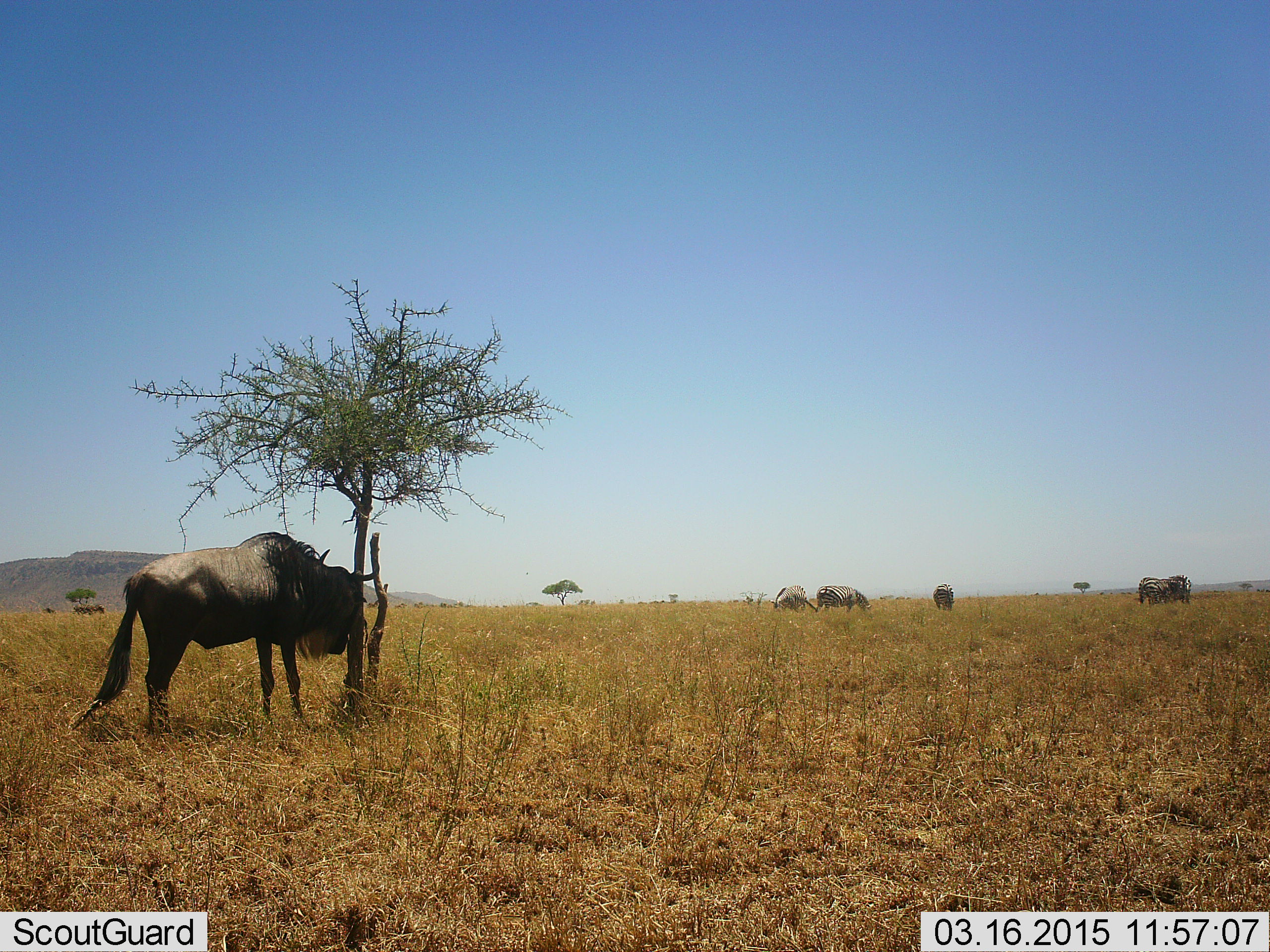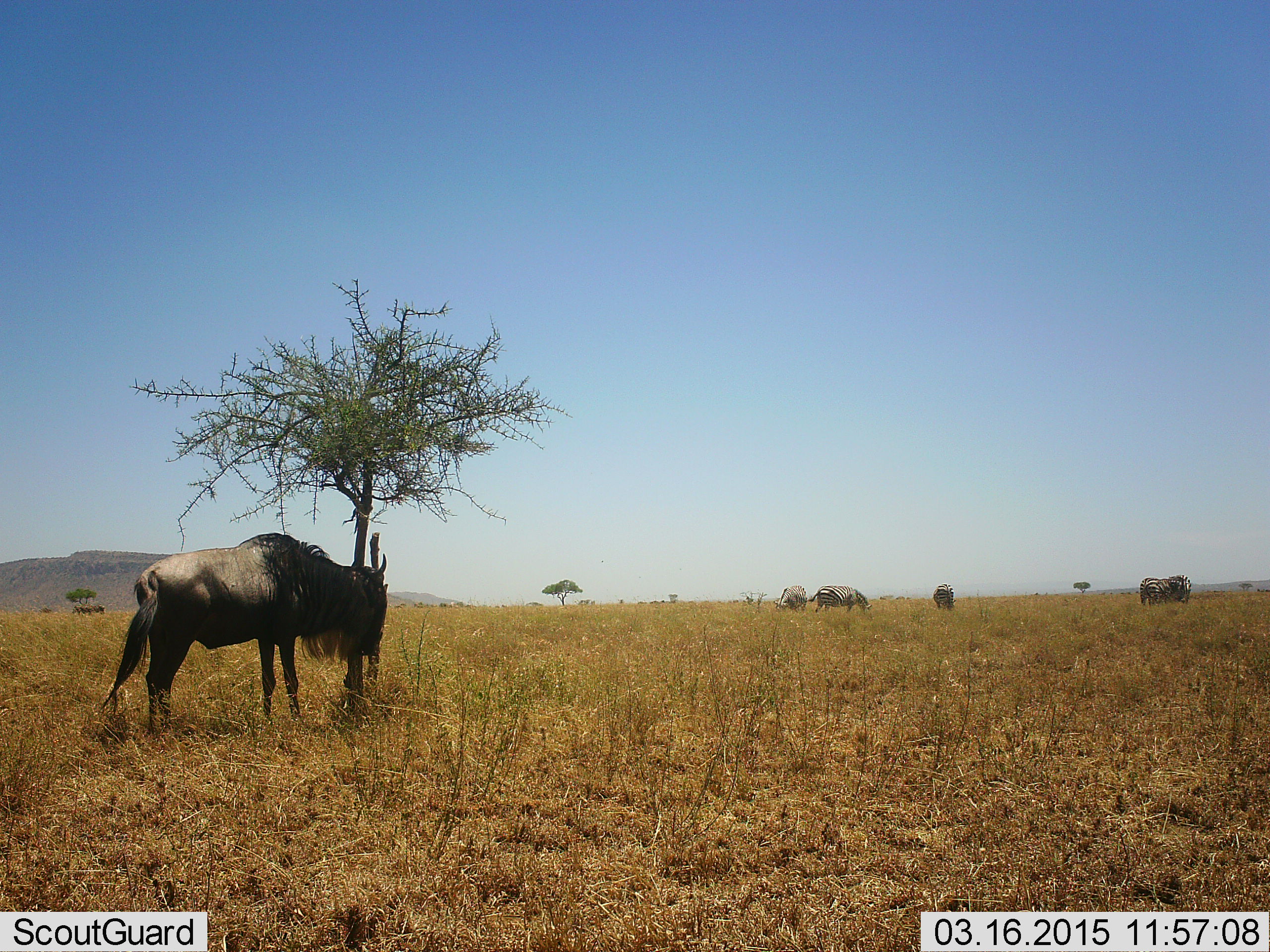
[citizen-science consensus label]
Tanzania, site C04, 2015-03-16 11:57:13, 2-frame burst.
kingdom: Animalia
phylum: Chordata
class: Mammalia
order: Artiodactyla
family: Bovidae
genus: Connochaetes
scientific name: Connochaetes taurinus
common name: blue wildebeest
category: wildebeest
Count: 4.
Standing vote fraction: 72%.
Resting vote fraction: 6%.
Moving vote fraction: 11%.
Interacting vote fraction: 0%.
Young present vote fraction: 0%.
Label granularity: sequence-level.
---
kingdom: Animalia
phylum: Chordata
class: Mammalia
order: Perissodactyla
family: Equidae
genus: Equus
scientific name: Equus quagga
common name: plains zebra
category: zebra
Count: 5.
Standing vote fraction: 60%.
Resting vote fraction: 0%.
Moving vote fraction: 10%.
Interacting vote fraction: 10%.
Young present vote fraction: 0%.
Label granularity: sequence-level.